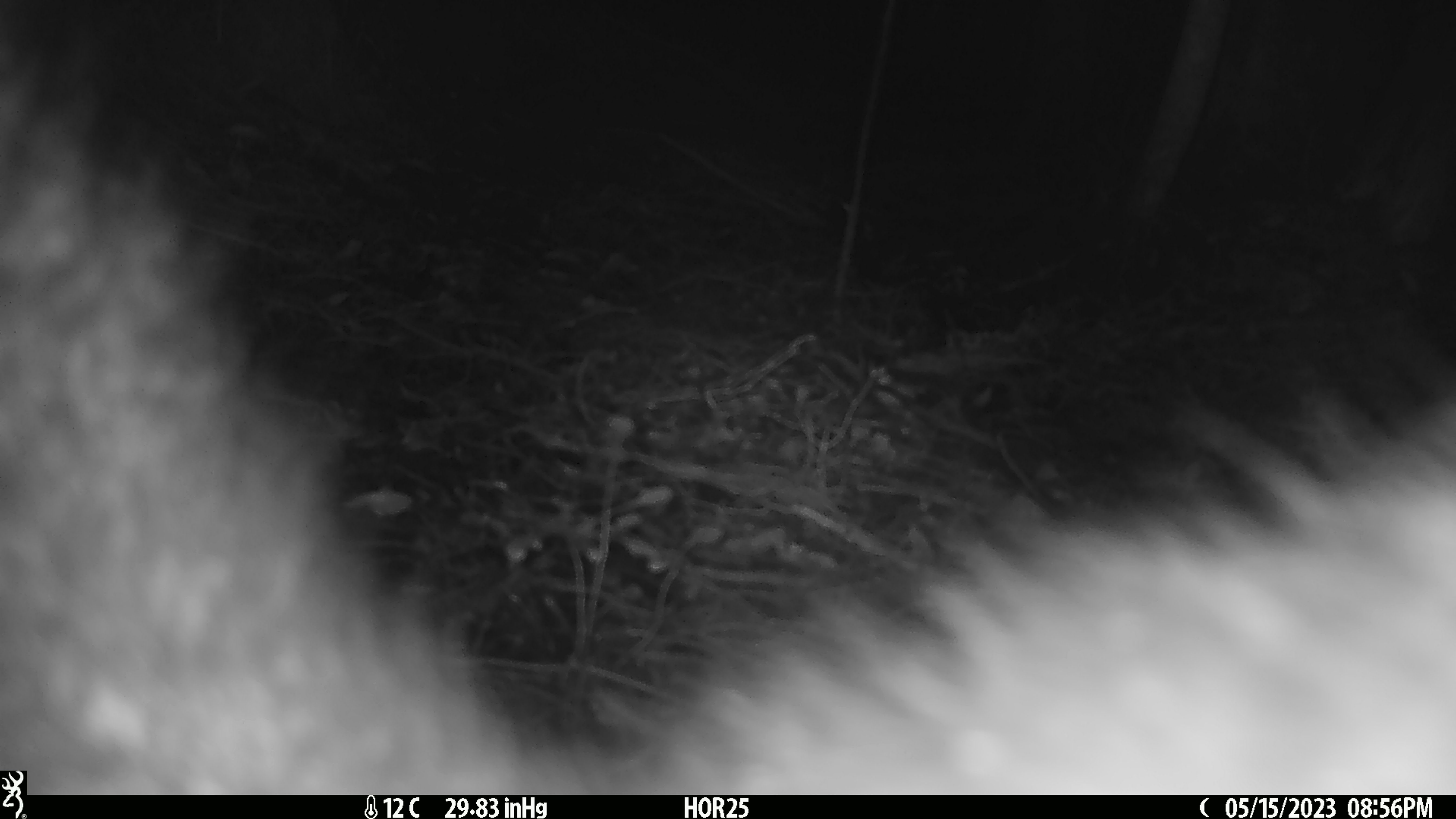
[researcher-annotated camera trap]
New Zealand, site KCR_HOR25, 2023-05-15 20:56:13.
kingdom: Animalia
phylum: Chordata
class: Mammalia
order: Diprotodontia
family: Phalangeridae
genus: Trichosurus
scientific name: Trichosurus vulpecula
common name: common brushtail possum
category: possum